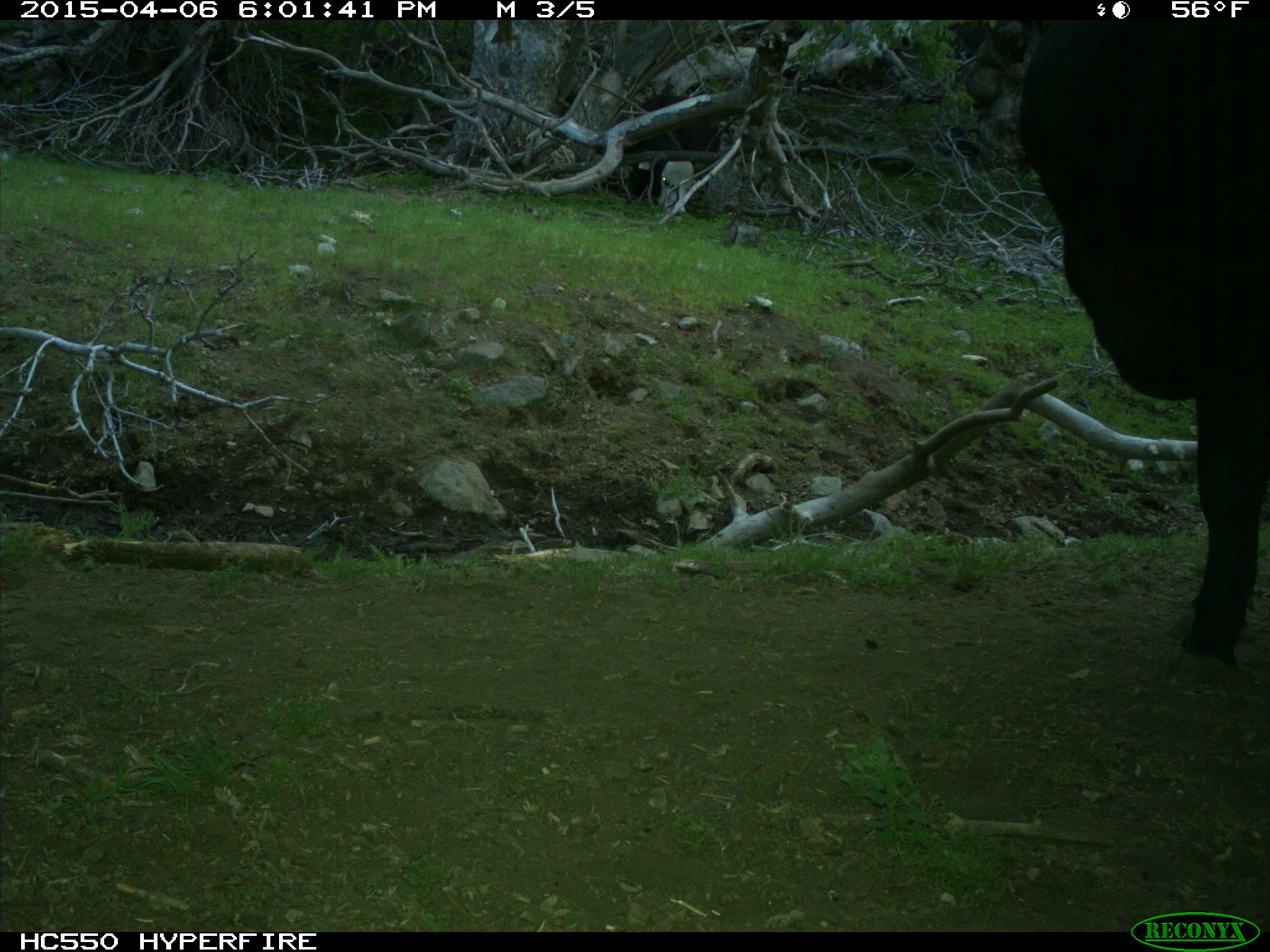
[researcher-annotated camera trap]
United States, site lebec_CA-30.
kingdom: Animalia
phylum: Chordata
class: Mammalia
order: Artiodactyla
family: Bovidae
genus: Bos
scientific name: Bos taurus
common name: domestic cow